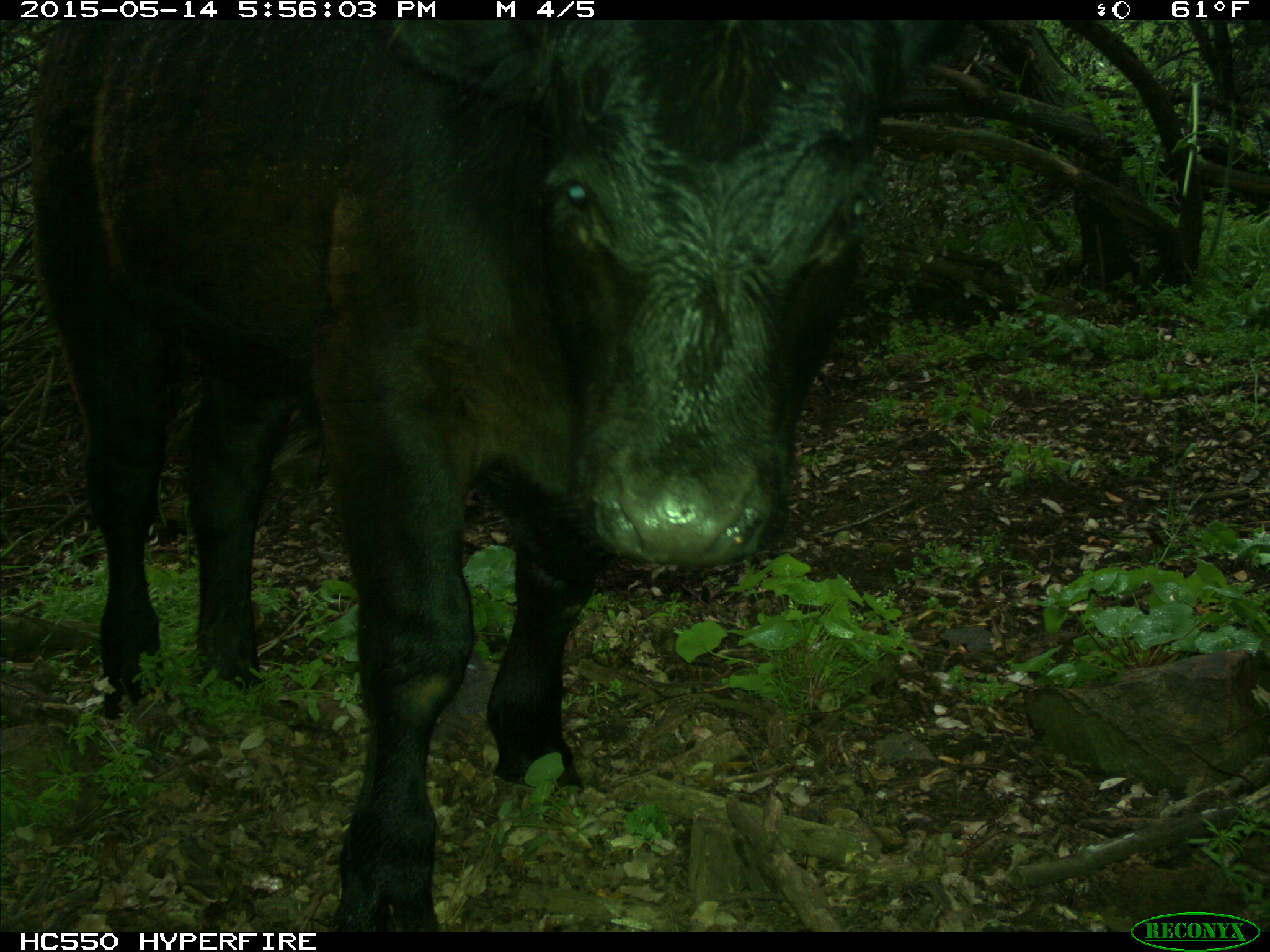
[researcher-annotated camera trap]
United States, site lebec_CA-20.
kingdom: Animalia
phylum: Chordata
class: Mammalia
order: Artiodactyla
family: Bovidae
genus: Bos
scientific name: Bos taurus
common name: domestic cow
Bos taurus (domestic cow).